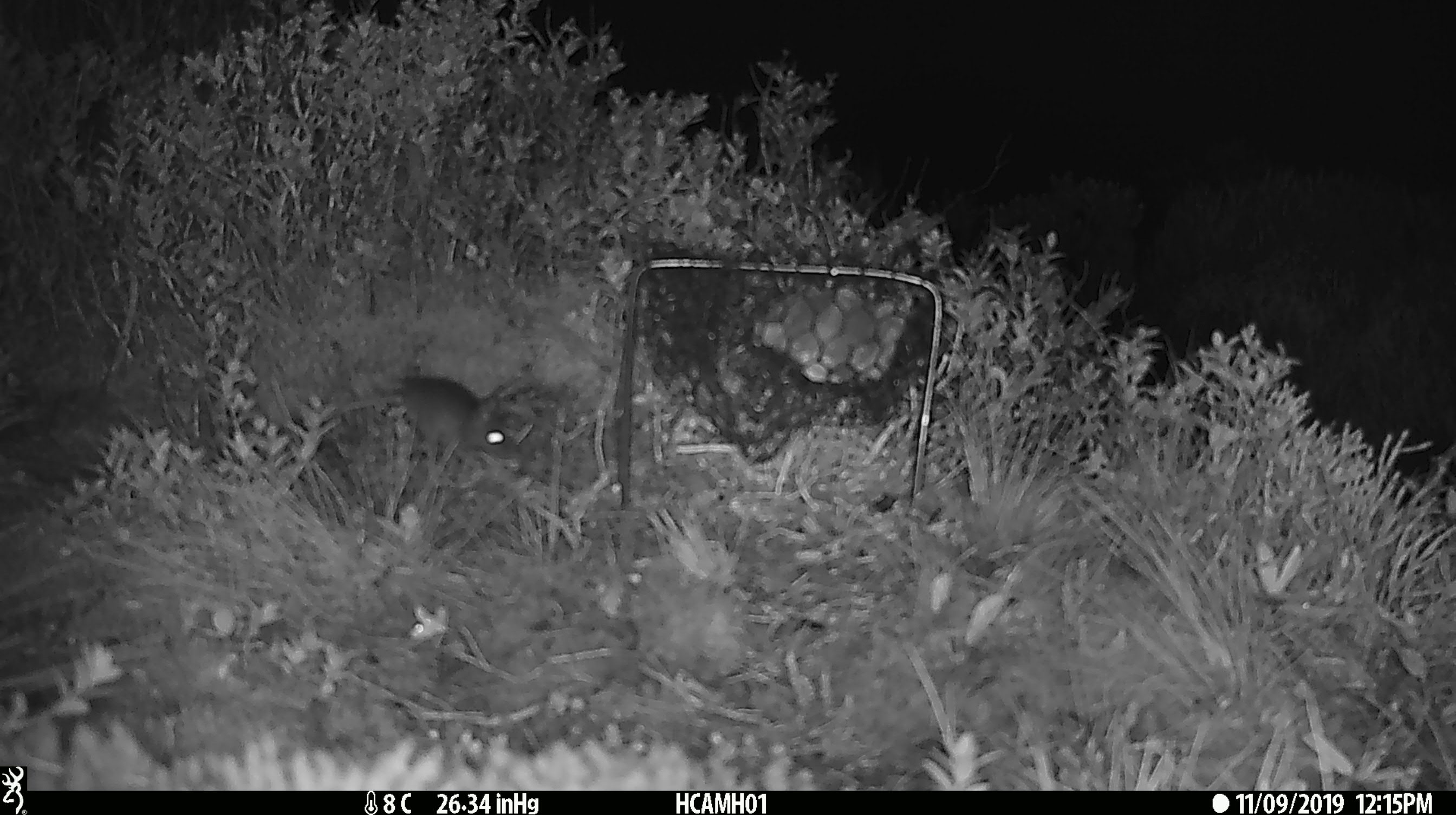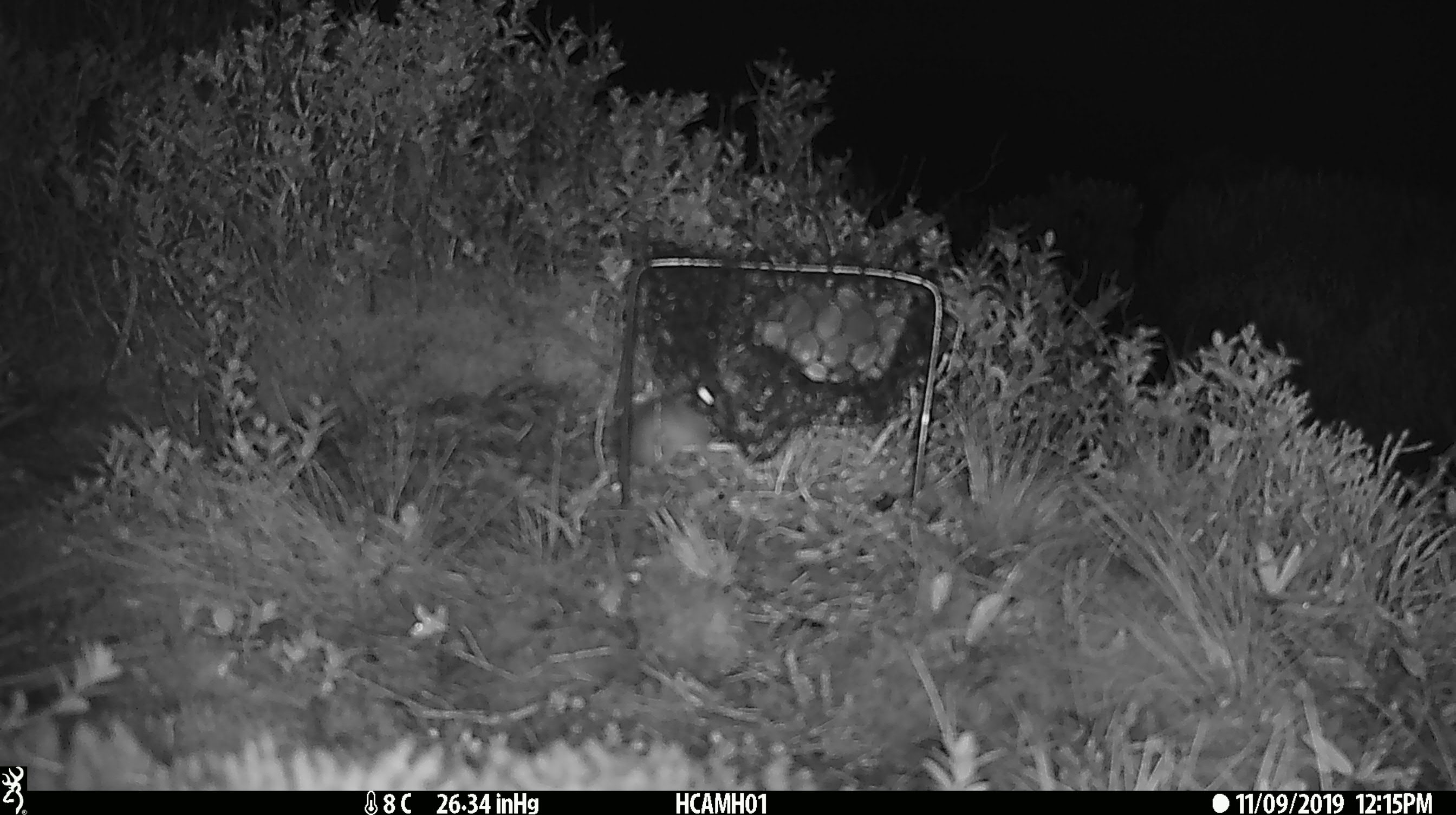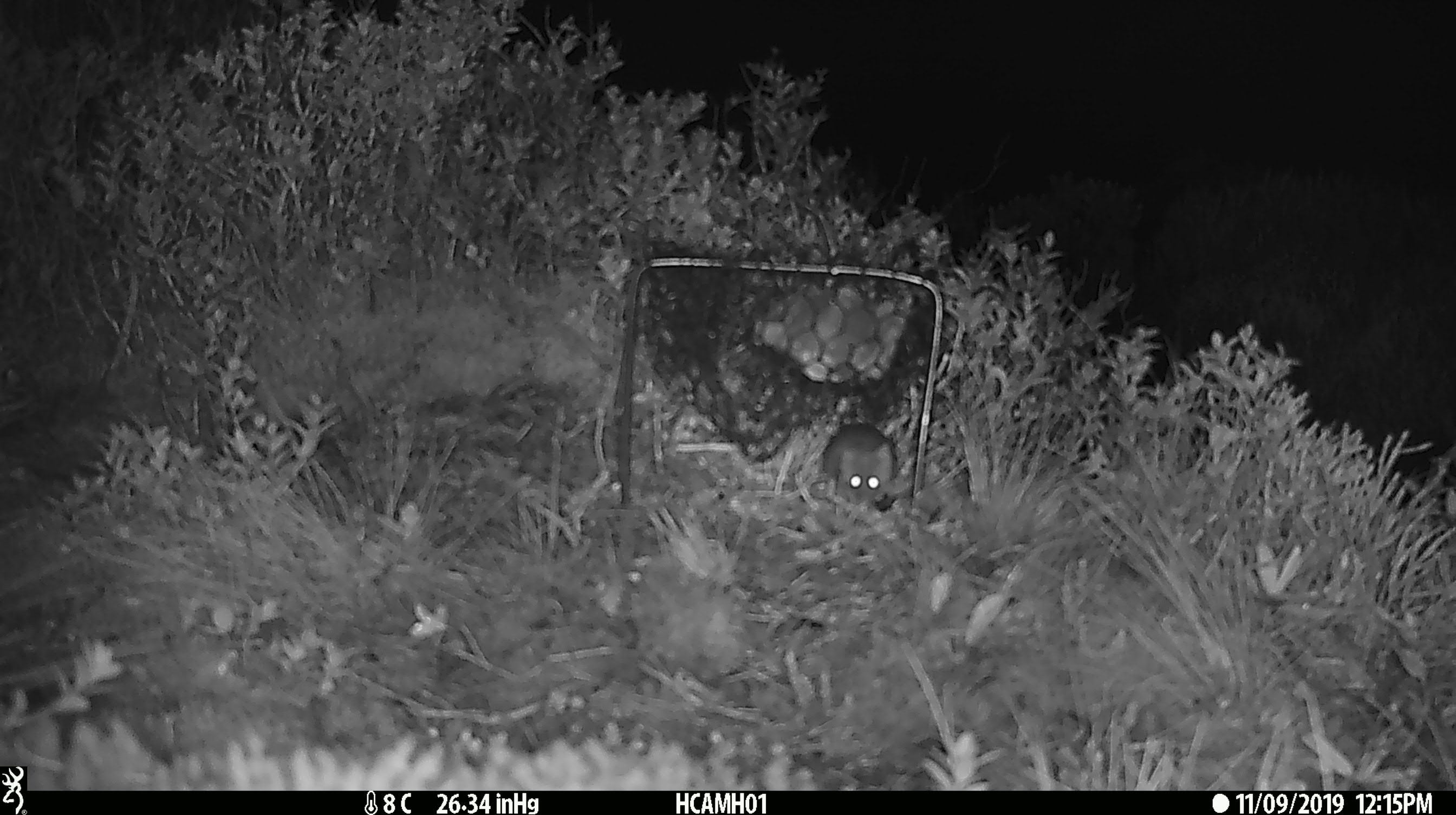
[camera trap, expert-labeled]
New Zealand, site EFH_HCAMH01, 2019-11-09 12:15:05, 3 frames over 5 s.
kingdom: Animalia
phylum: Chordata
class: Mammalia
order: Rodentia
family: Muridae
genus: Mus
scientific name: Mus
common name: mouse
Mouse (Mus).